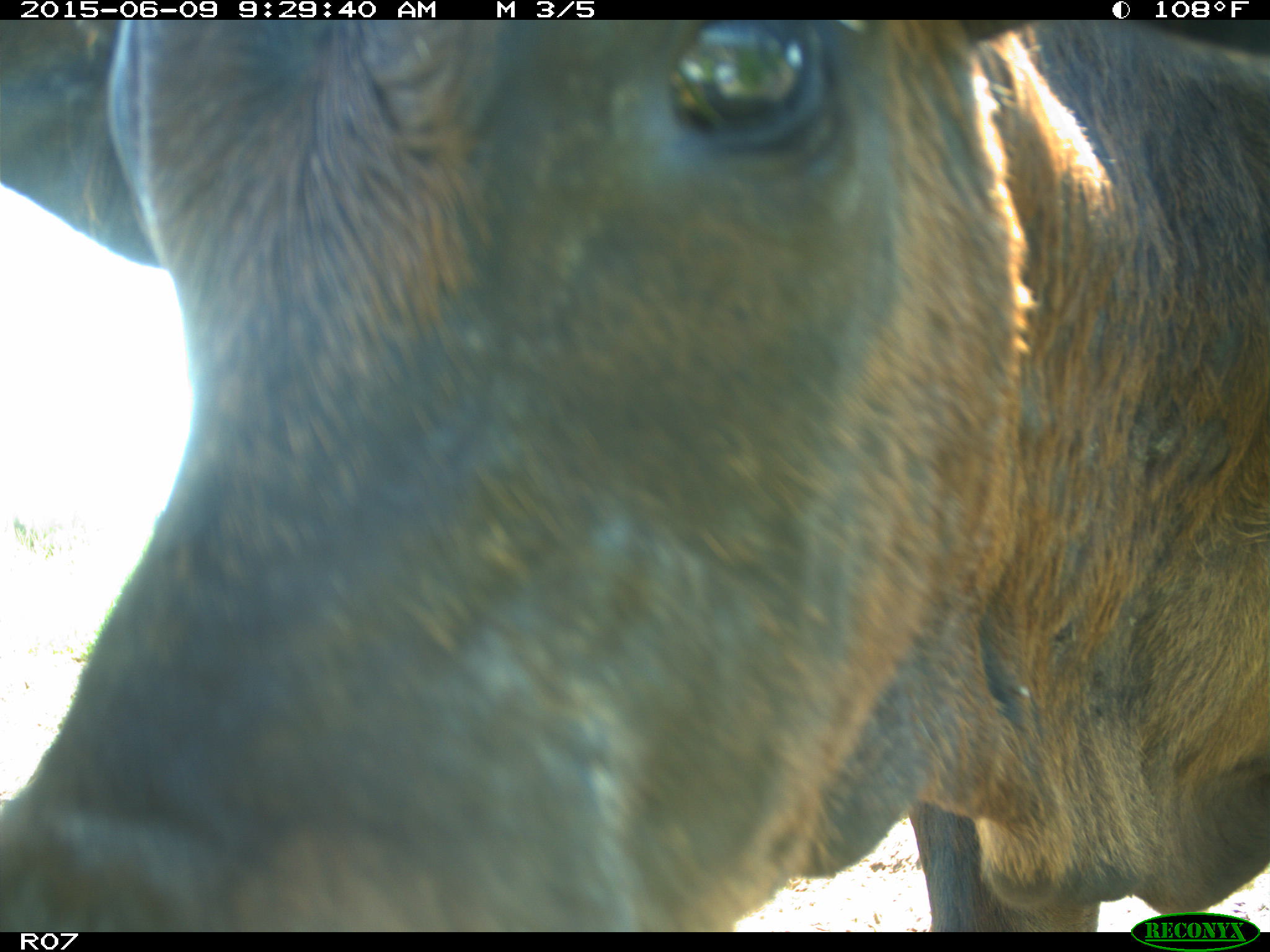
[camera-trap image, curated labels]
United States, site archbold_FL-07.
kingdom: Animalia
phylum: Chordata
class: Mammalia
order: Artiodactyla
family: Bovidae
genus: Bos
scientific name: Bos taurus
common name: domestic cow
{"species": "Bos taurus (domestic cow)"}